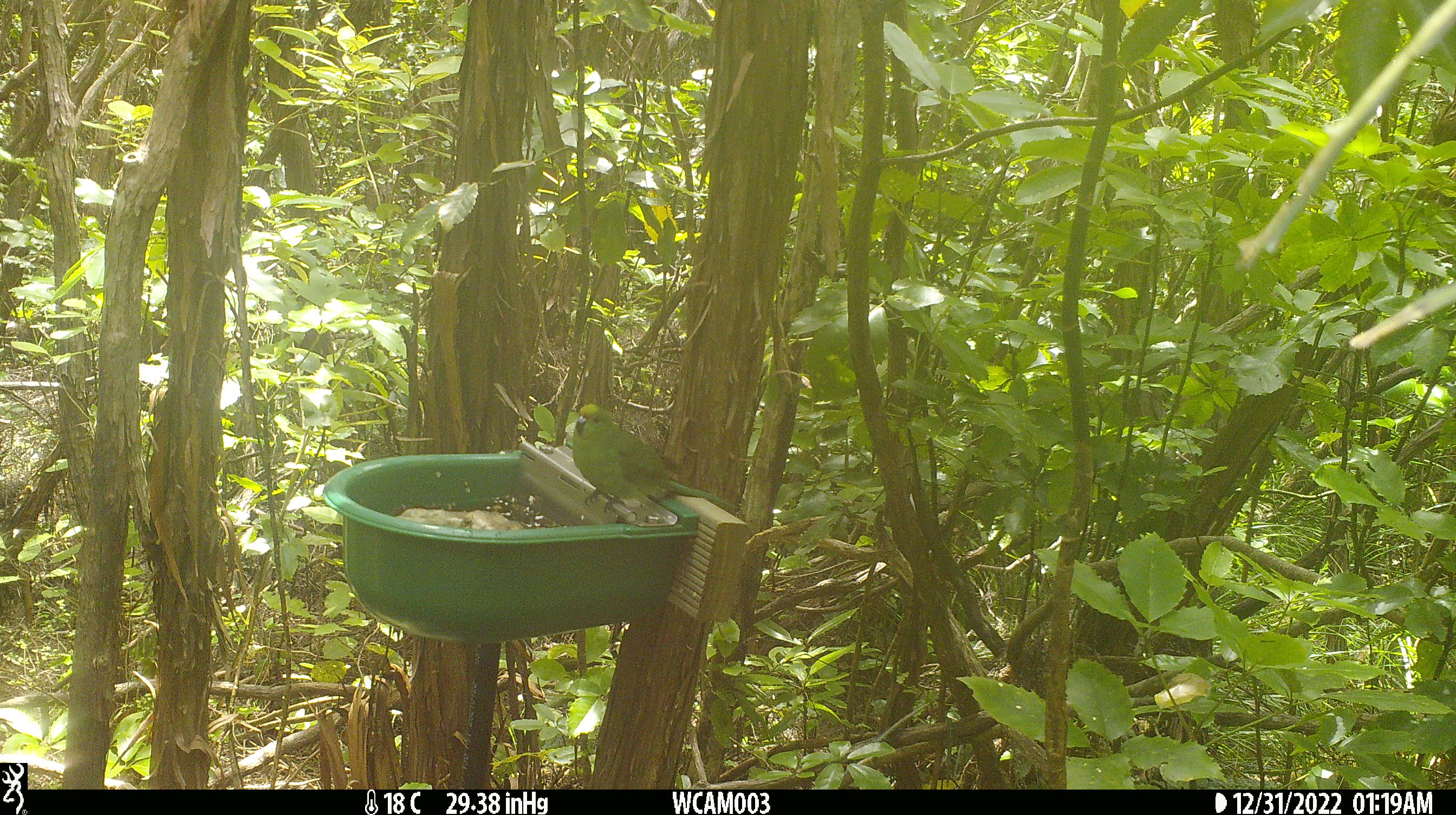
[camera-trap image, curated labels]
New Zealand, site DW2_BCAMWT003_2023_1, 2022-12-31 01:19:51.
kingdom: Animalia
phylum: Chordata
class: Aves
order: Psittaciformes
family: Psittaculidae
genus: Cyanoramphus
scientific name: Cyanoramphus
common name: parakeet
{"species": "parakeet (Cyanoramphus)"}